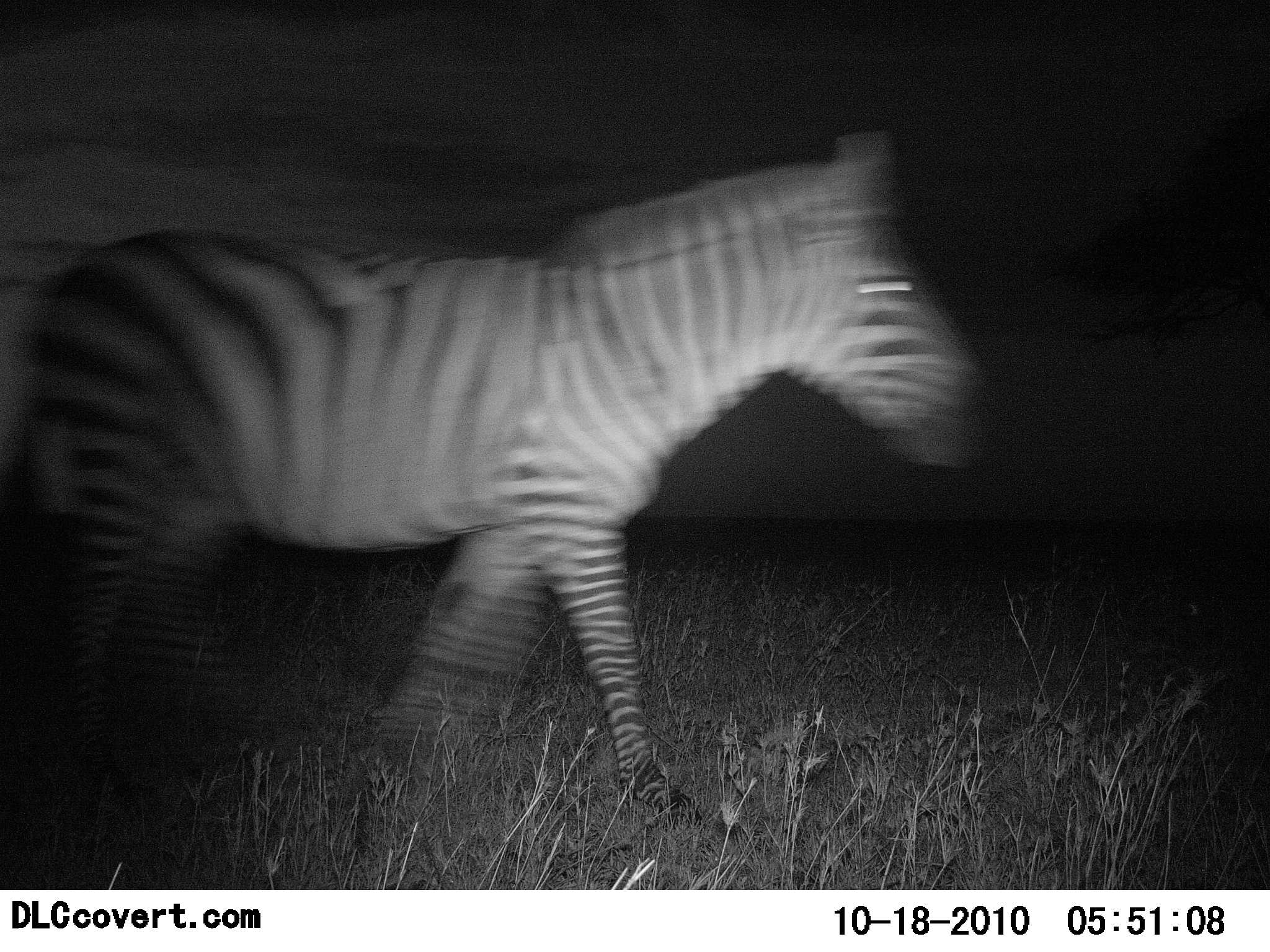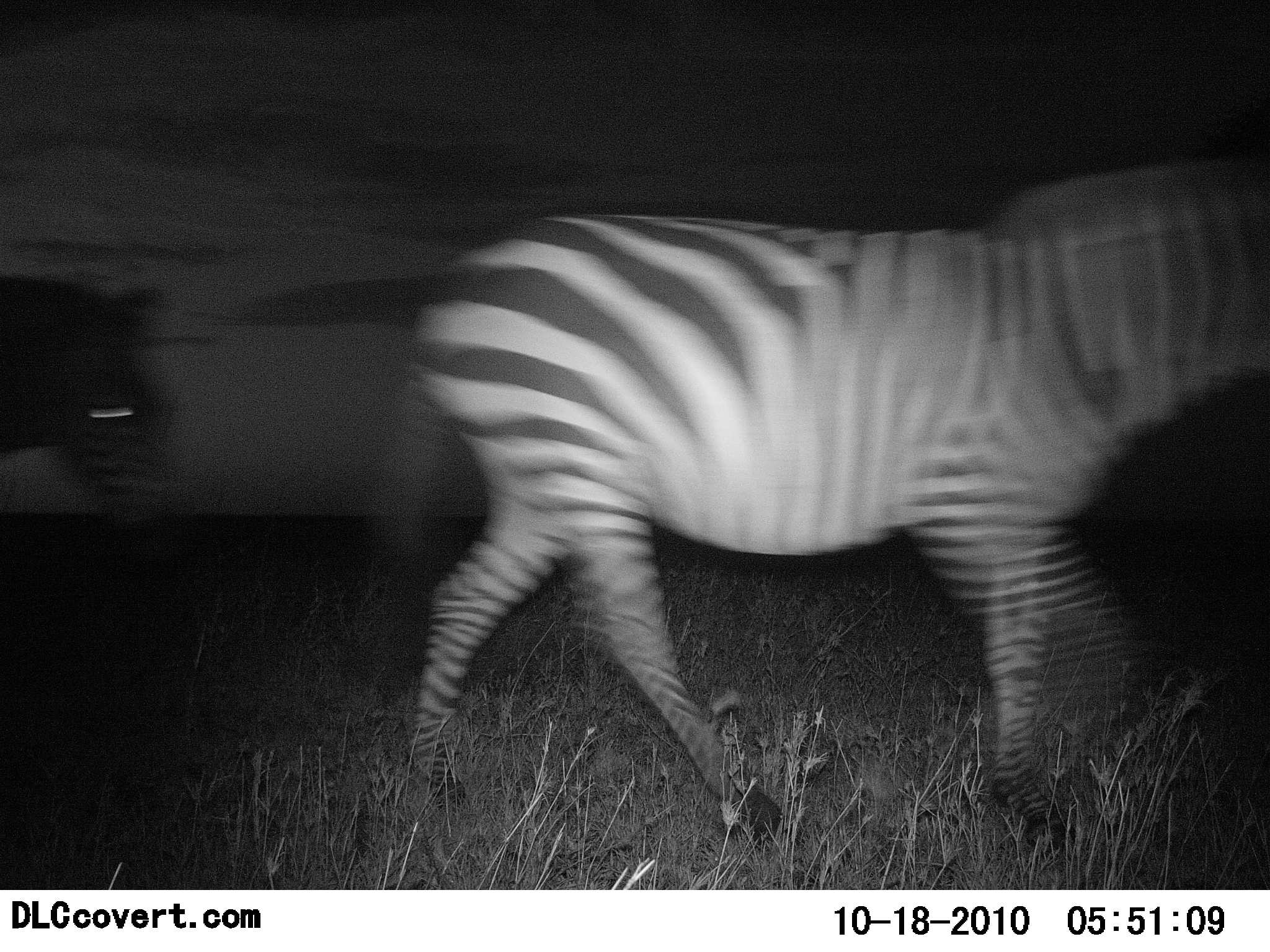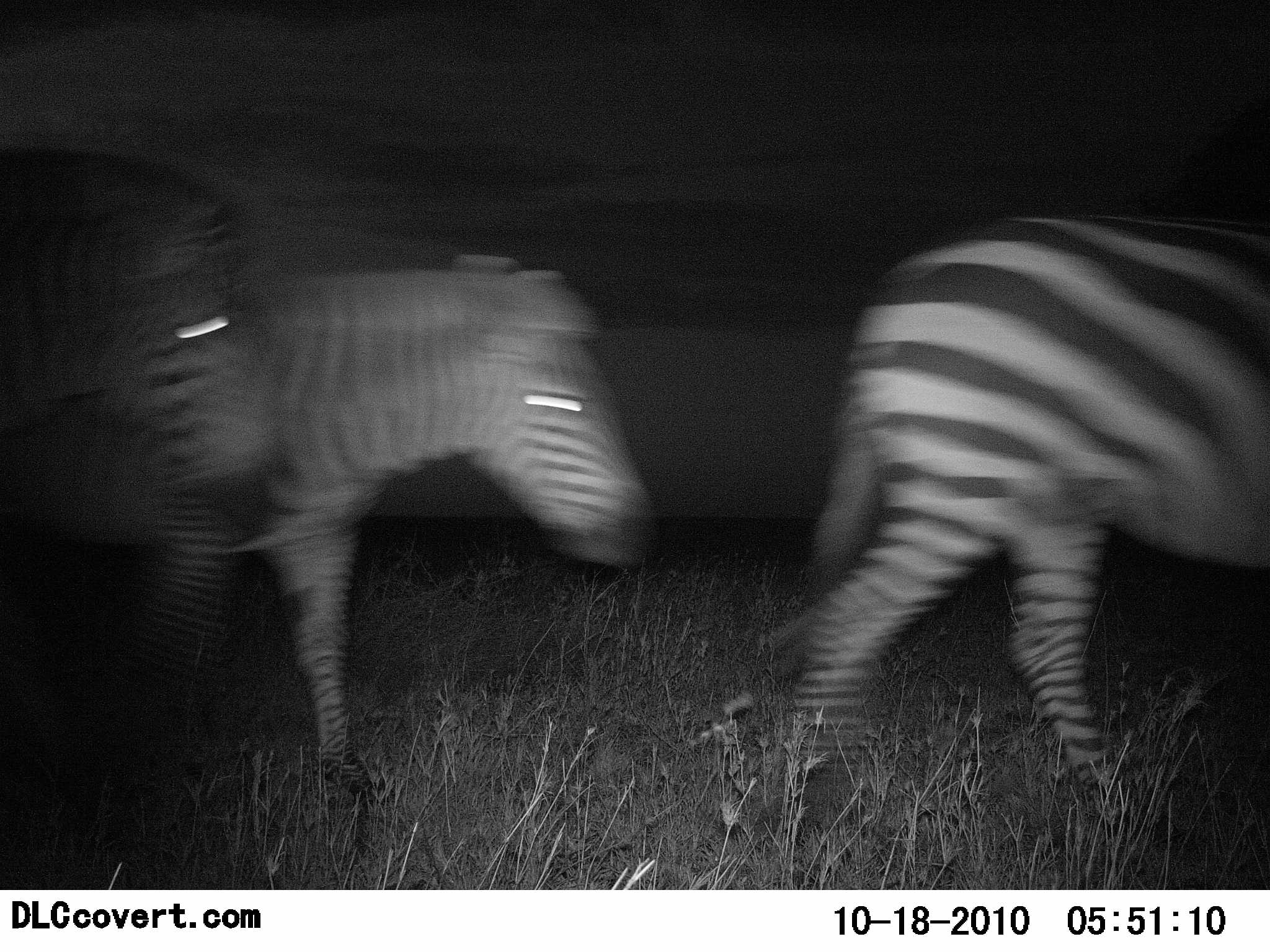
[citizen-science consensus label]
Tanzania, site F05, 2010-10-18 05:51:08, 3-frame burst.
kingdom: Animalia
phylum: Chordata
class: Mammalia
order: Perissodactyla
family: Equidae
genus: Equus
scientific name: Equus quagga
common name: plains zebra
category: zebra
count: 3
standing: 0%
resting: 0%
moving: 100%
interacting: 0%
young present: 0%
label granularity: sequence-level